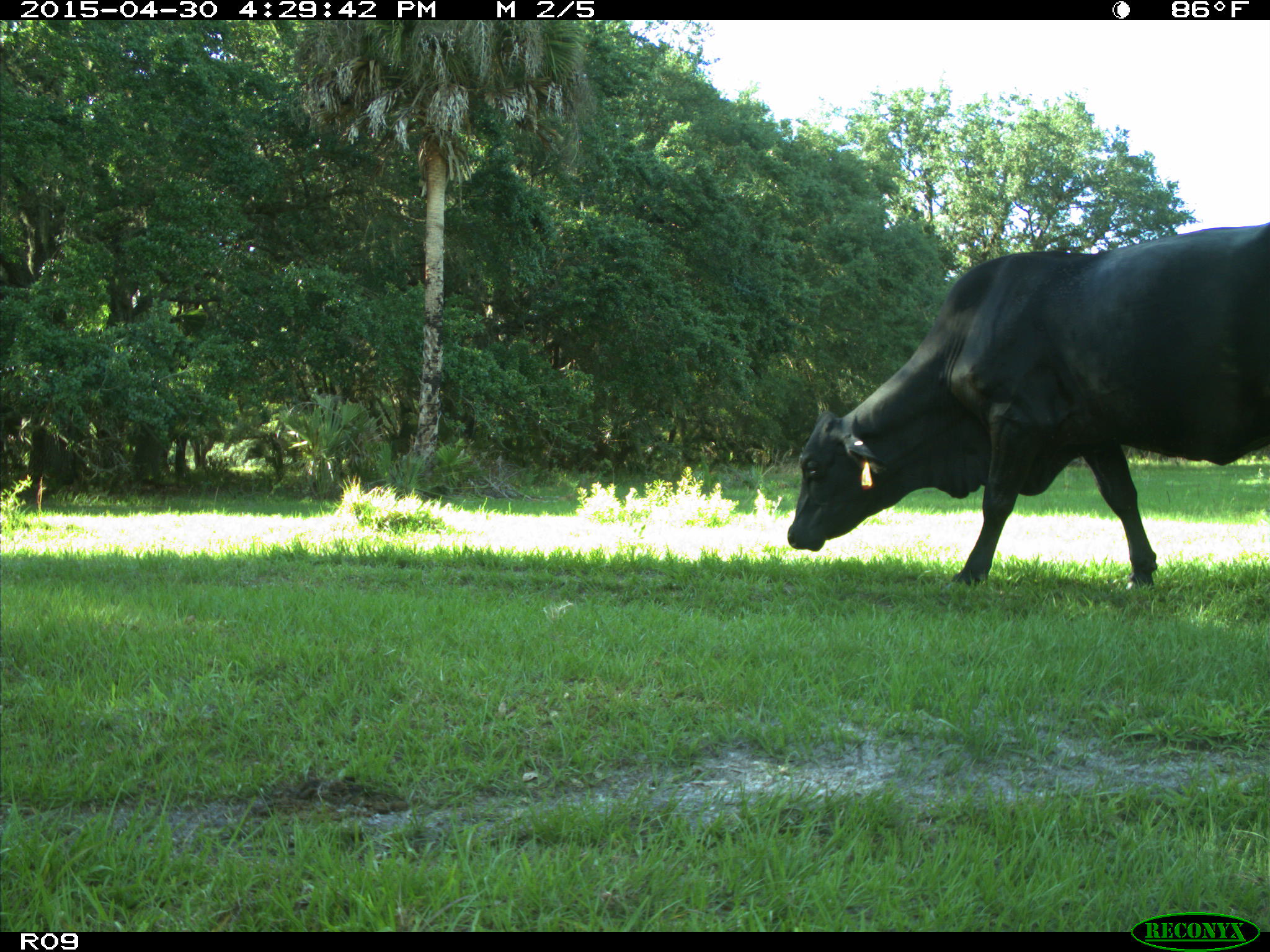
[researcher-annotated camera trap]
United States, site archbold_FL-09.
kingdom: Animalia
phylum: Chordata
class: Mammalia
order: Artiodactyla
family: Bovidae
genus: Bos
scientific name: Bos taurus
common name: domestic cow